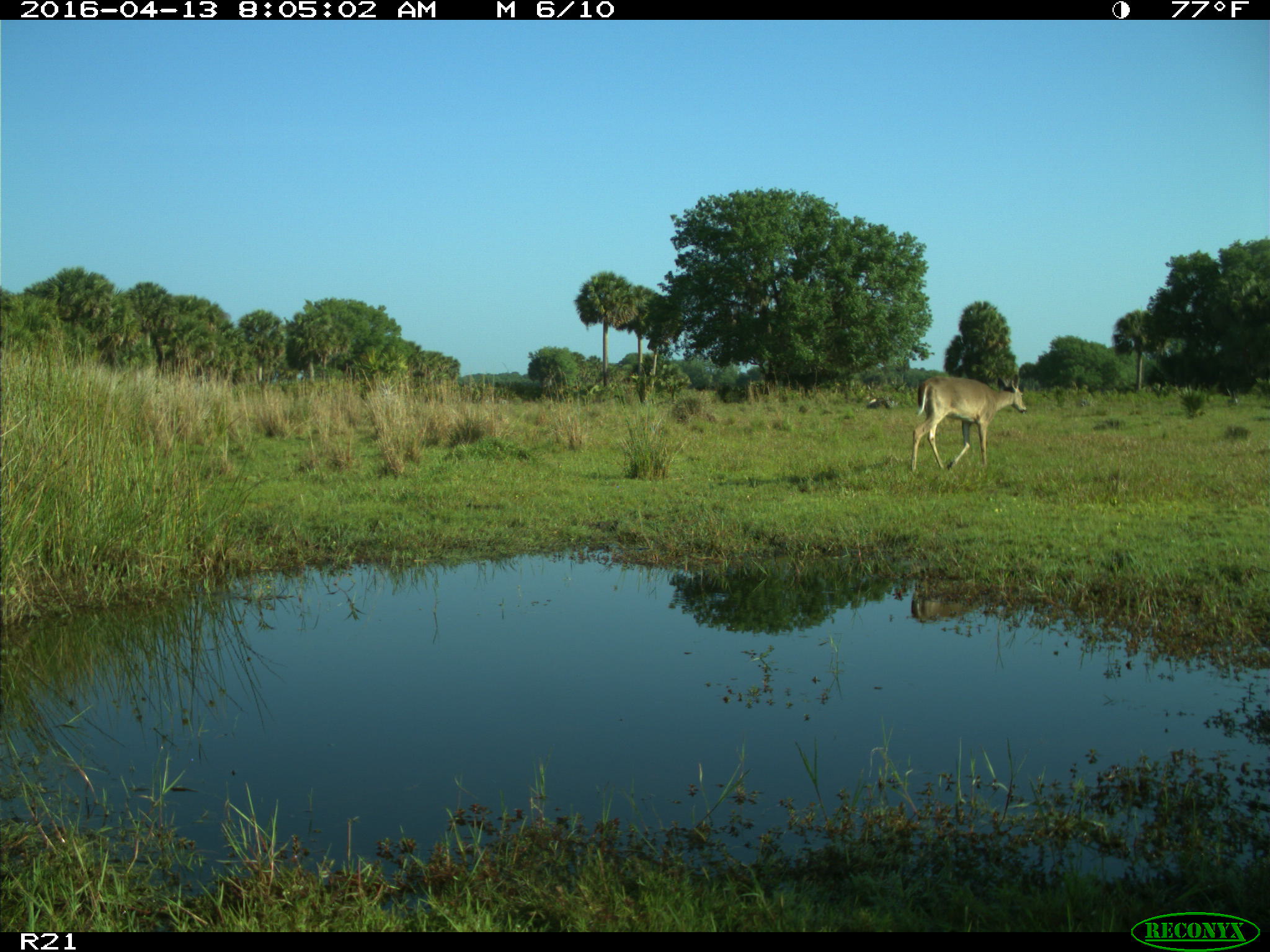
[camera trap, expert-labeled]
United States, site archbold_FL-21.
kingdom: Animalia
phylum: Chordata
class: Mammalia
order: Artiodactyla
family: Cervidae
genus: Odocoileus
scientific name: Odocoileus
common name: deer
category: unidentified deer